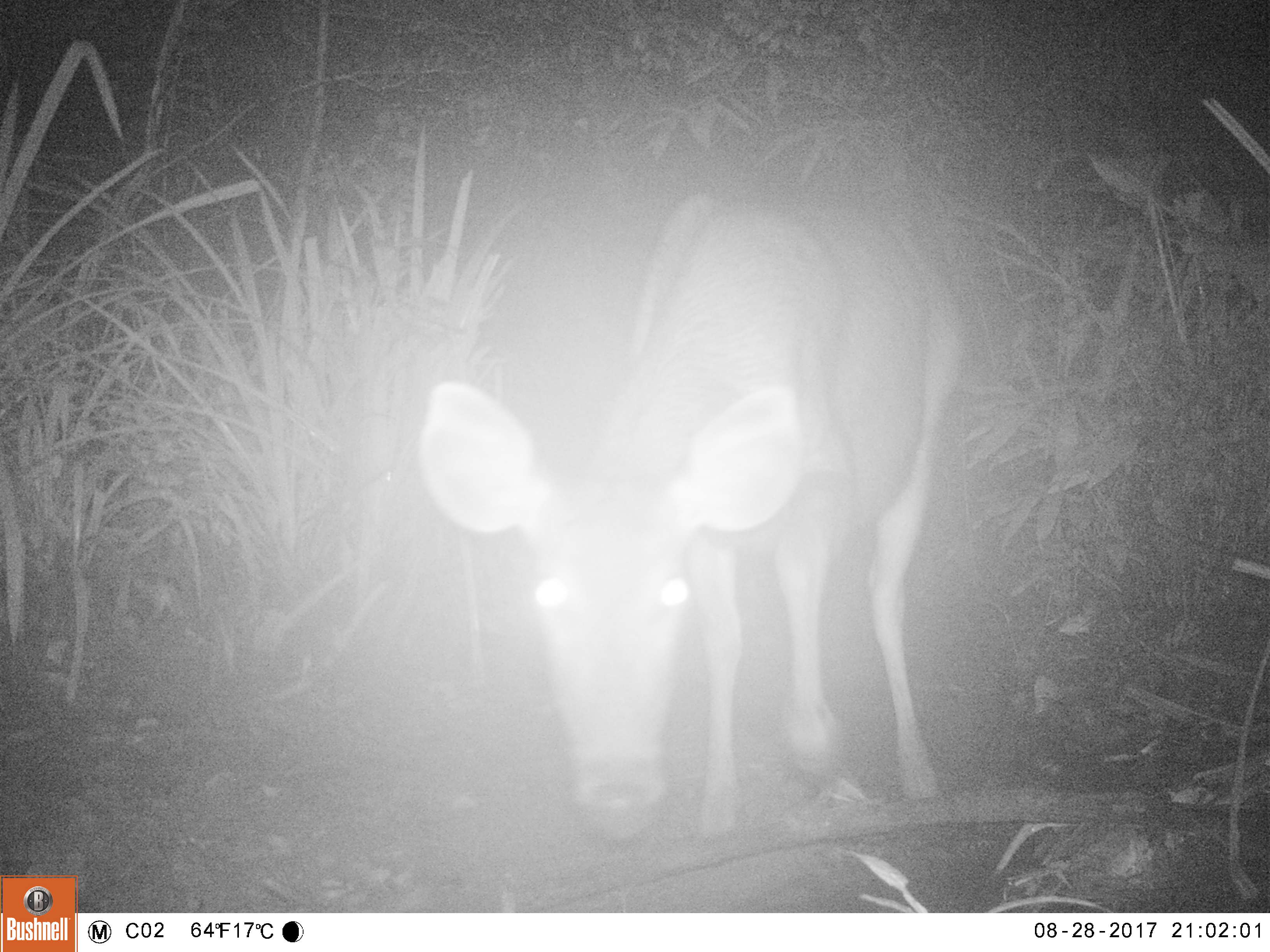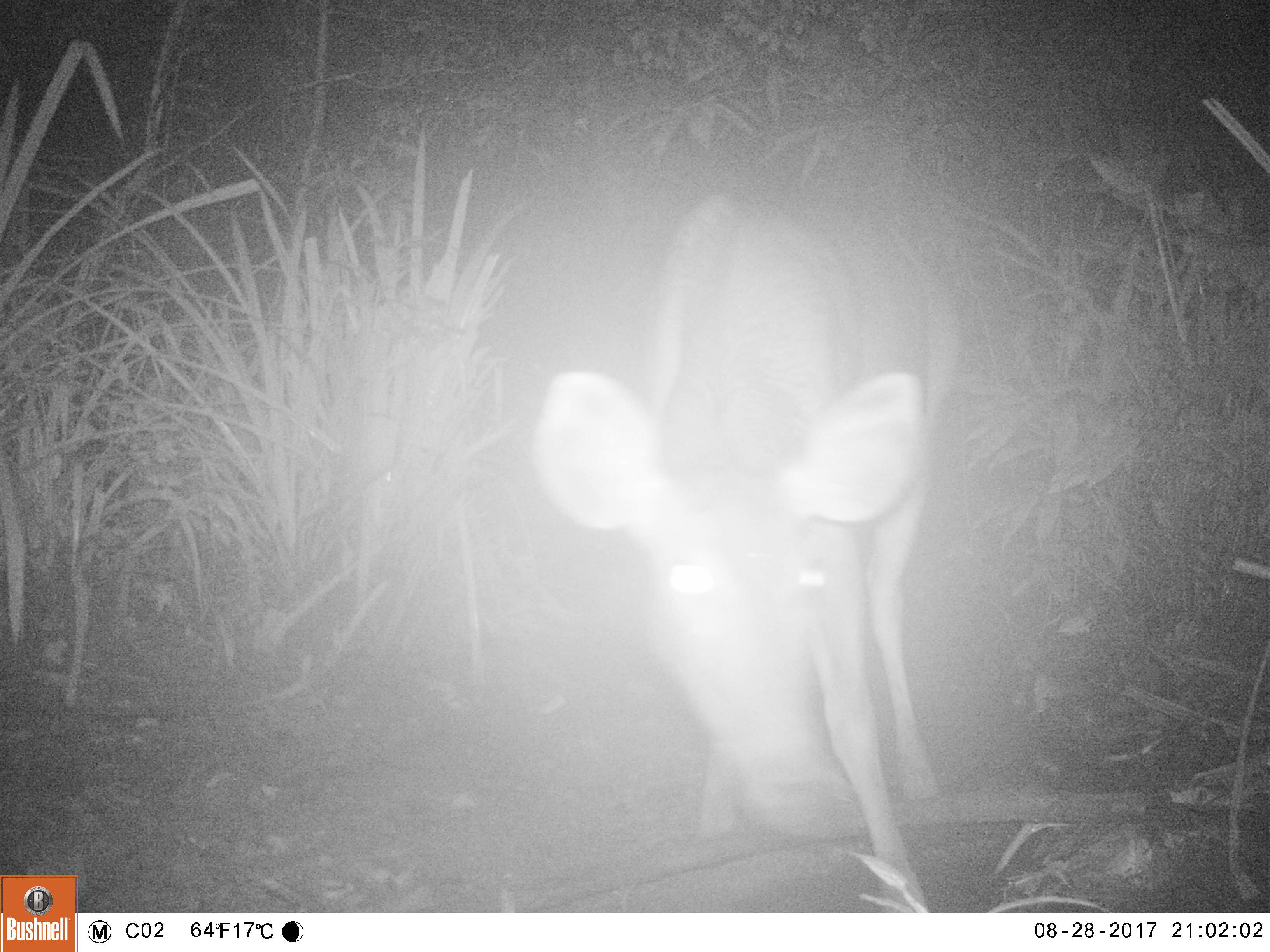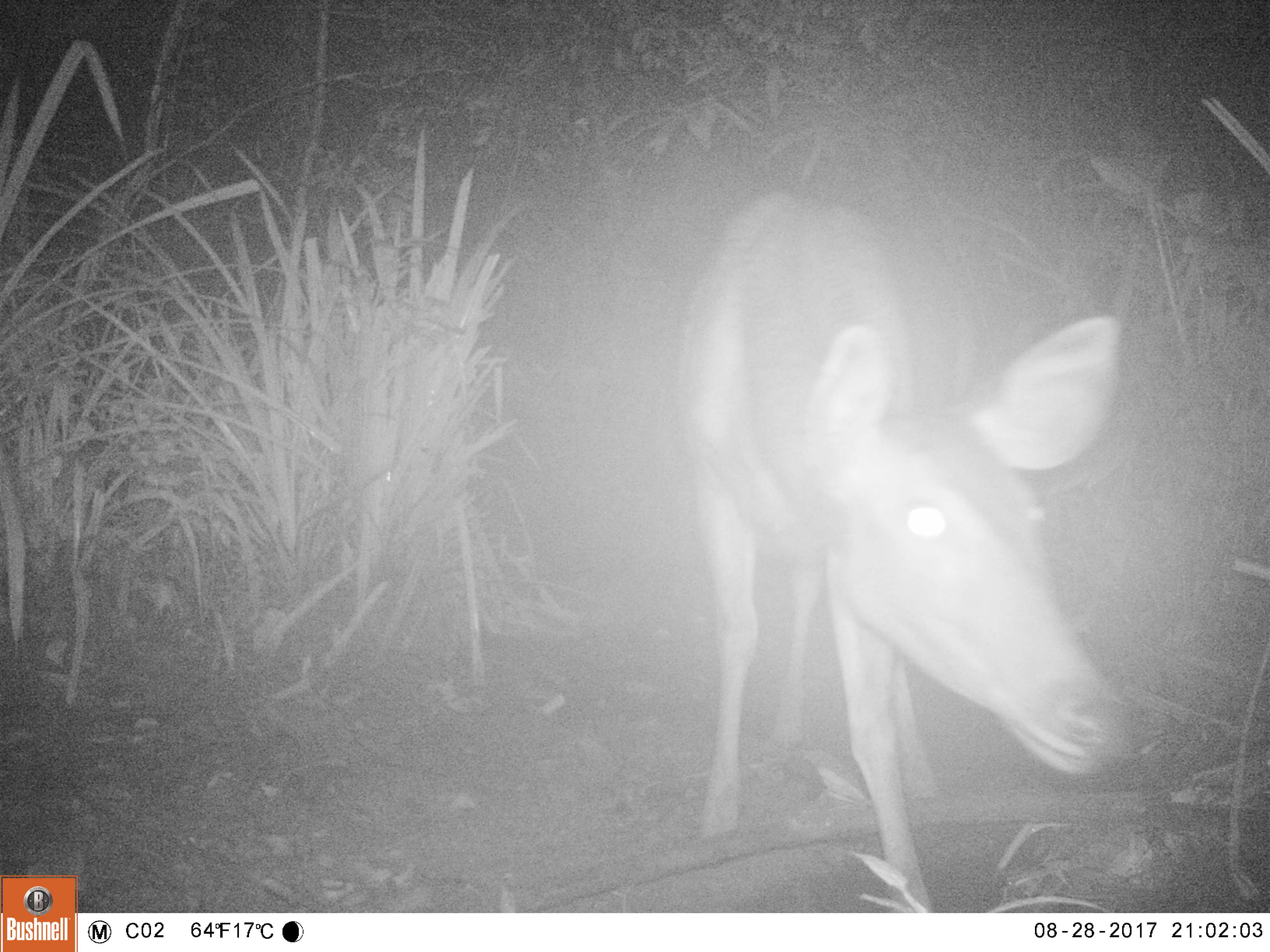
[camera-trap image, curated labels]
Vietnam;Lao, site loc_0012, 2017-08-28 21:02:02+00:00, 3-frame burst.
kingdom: Animalia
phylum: Chordata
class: Mammalia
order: Artiodactyla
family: Cervidae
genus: Rusa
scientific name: Rusa unicolor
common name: sambar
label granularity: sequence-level